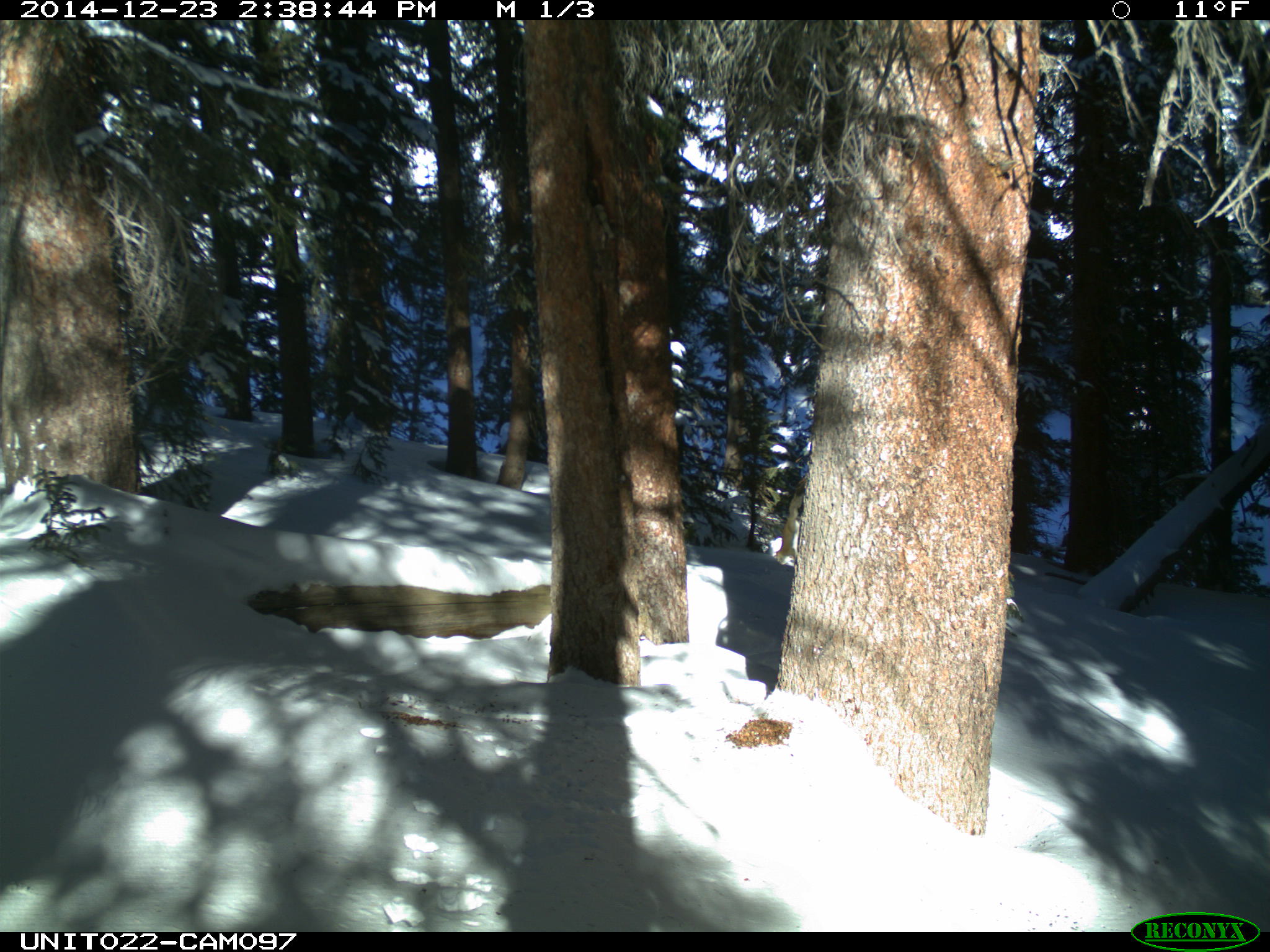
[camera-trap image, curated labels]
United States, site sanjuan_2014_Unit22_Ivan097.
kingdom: Animalia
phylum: Chordata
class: Mammalia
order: Rodentia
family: Sciuridae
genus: Tamiasciurus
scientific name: Tamiasciurus hudsonicus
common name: american red squirrel